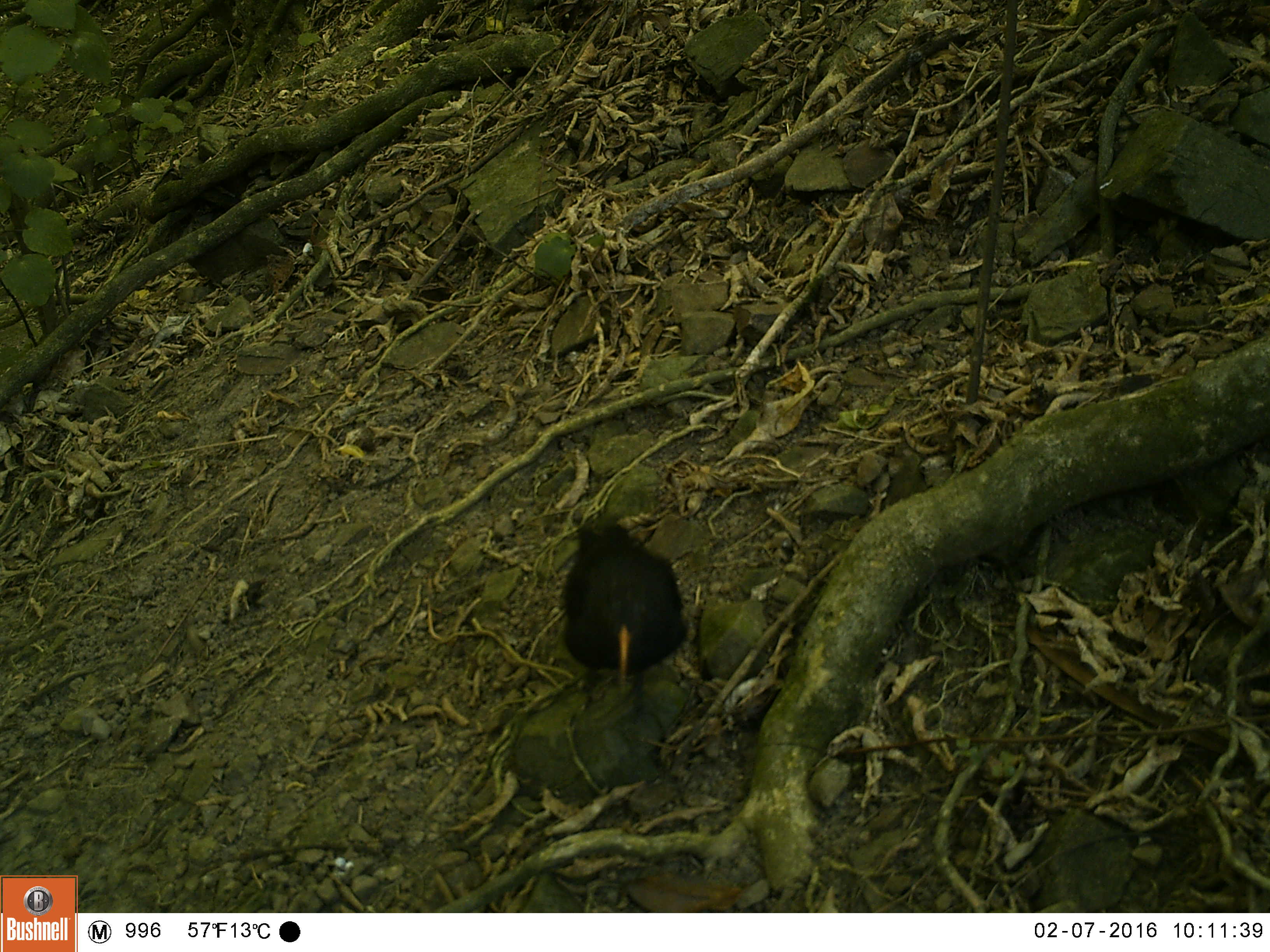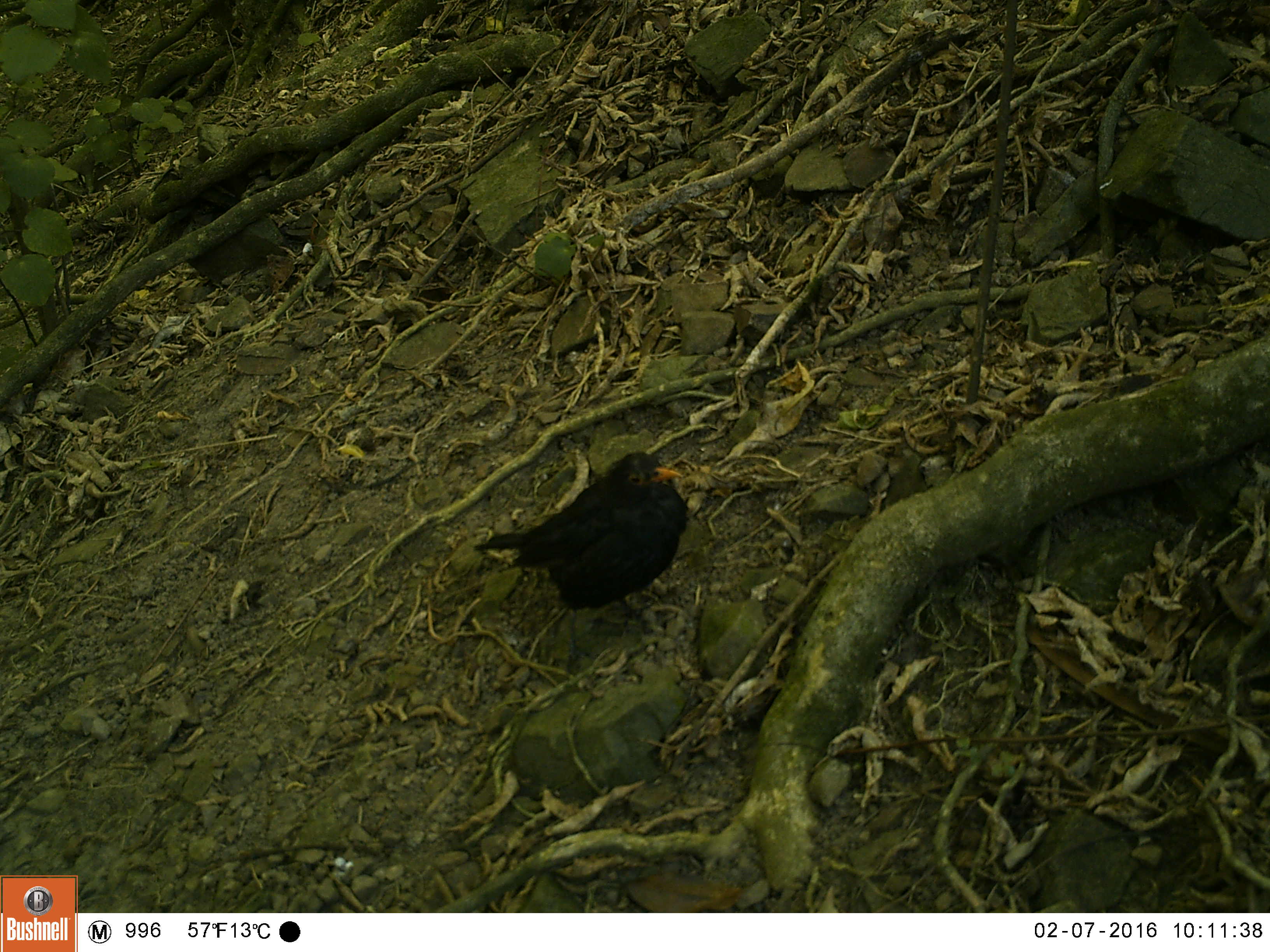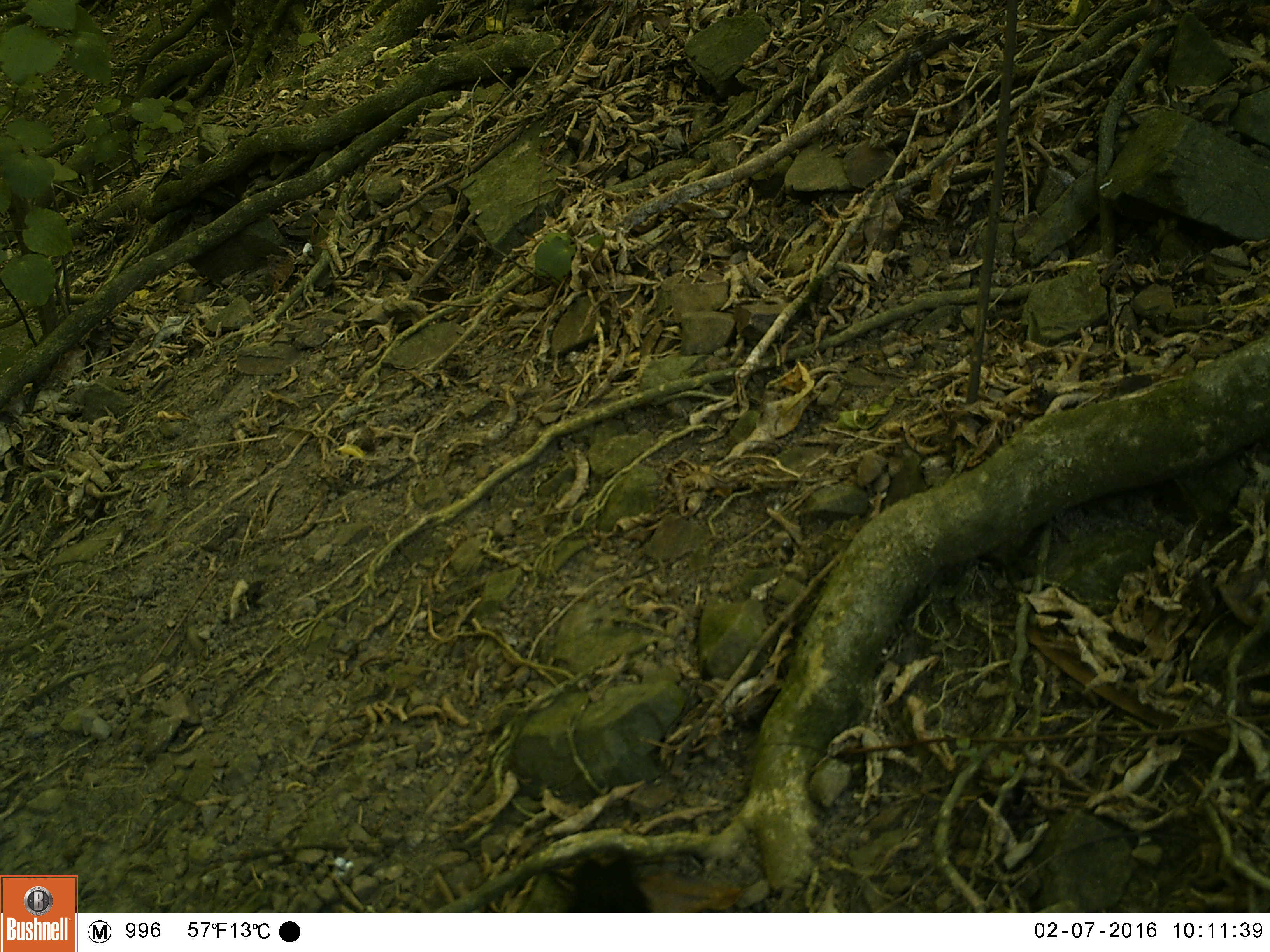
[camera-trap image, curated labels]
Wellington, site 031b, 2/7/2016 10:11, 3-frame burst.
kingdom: Animalia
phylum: Chordata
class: Aves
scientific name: Aves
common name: bird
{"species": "bird (Aves)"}